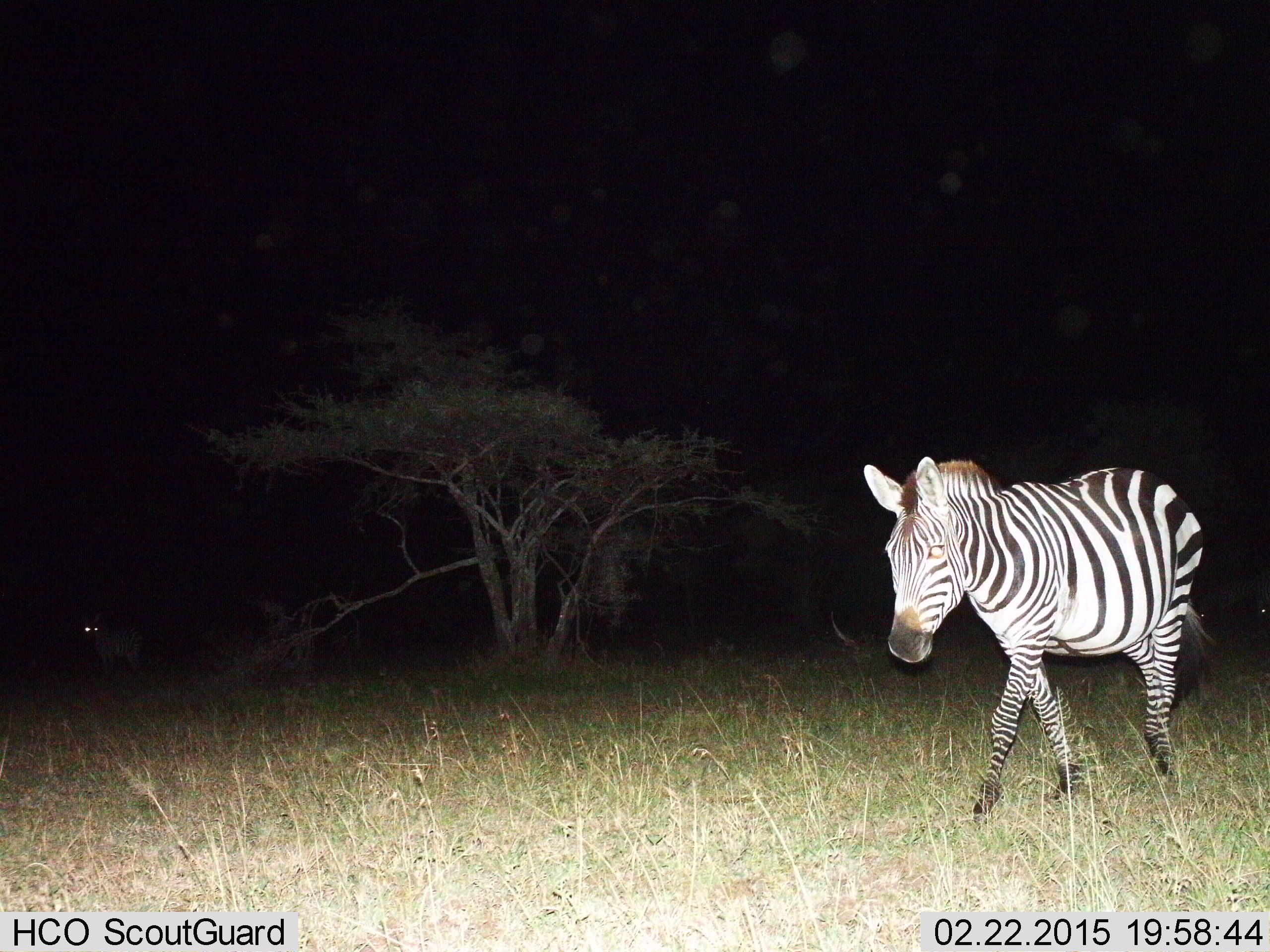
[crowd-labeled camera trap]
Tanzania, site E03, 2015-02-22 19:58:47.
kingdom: Animalia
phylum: Chordata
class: Mammalia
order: Perissodactyla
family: Equidae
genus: Equus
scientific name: Equus quagga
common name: plains zebra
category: zebra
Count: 1.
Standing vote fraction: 33%.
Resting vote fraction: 0%.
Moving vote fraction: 83%.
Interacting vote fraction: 0%.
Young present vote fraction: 0%.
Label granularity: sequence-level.